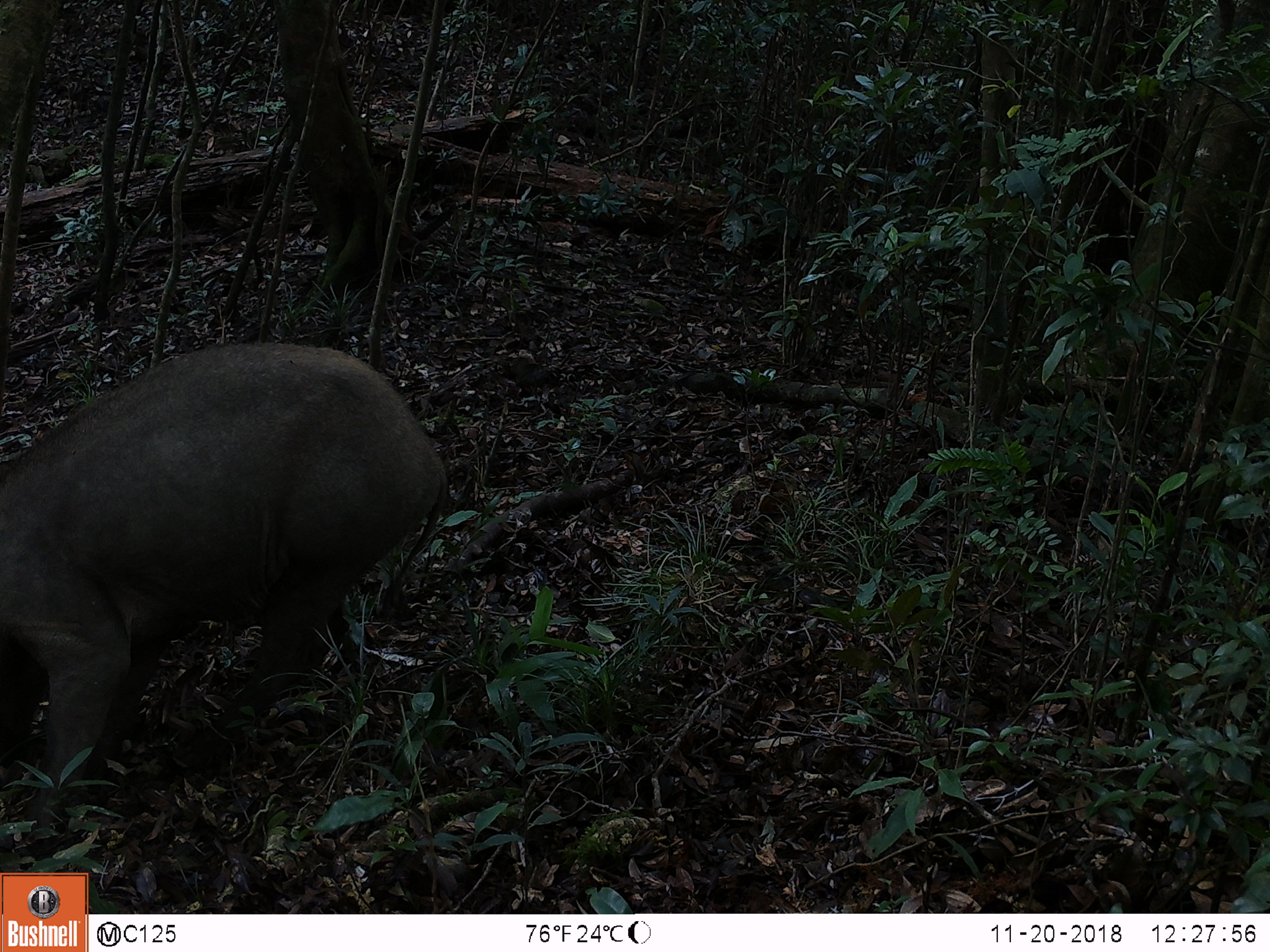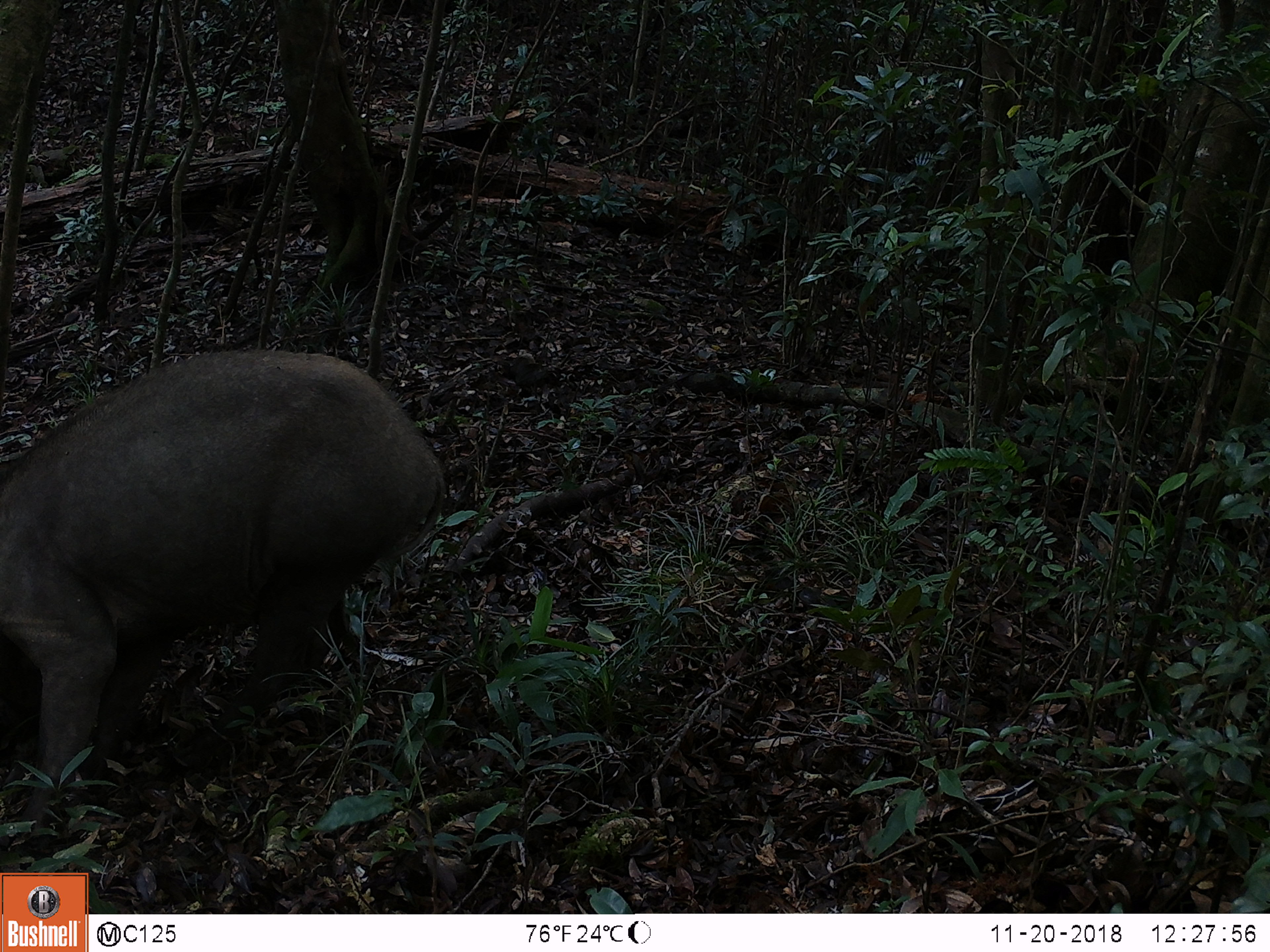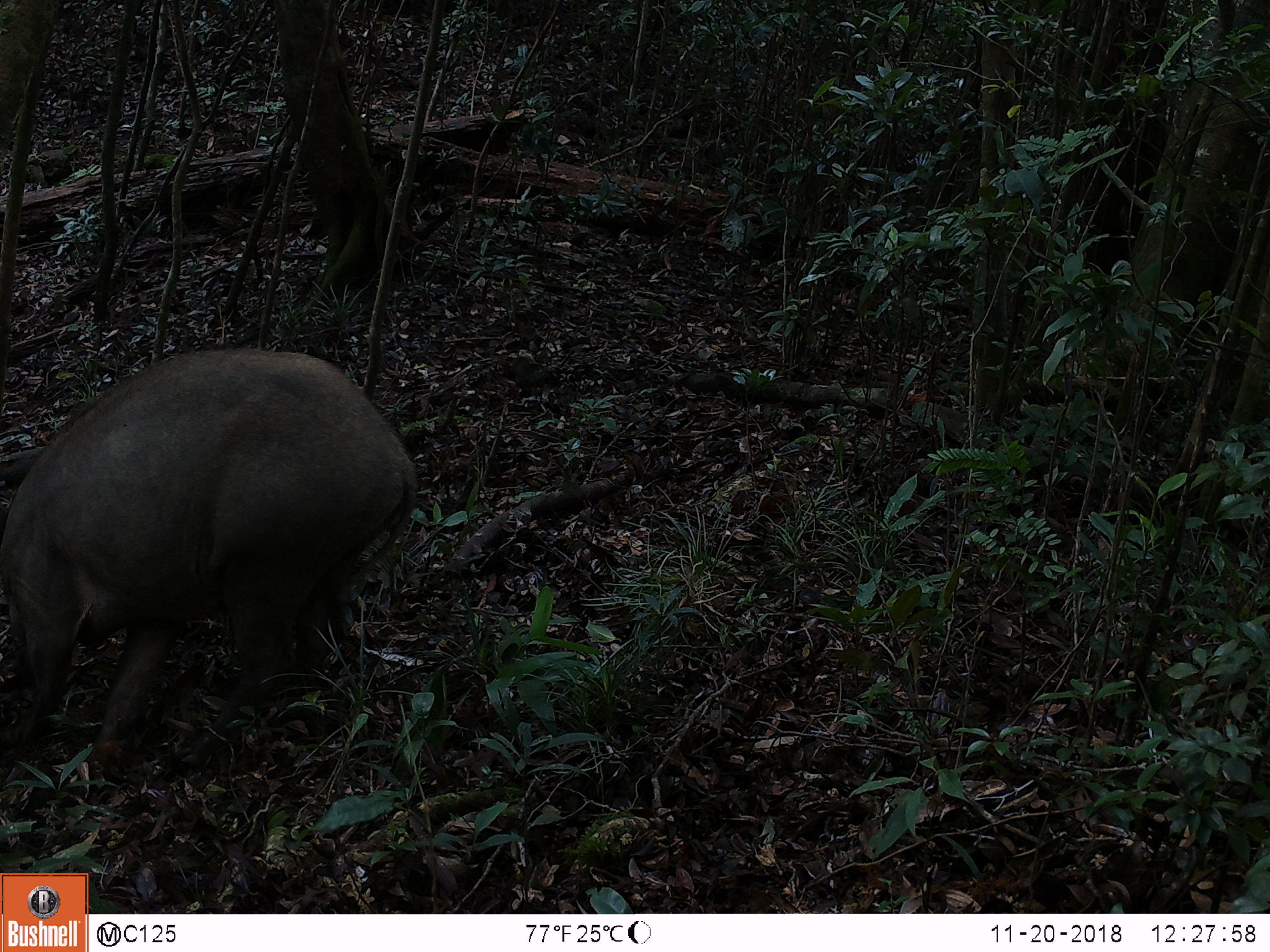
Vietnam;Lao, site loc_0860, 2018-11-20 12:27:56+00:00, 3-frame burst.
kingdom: Animalia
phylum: Chordata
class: Mammalia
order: Artiodactyla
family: Suidae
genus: Sus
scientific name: Sus scrofa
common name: eurasian wild pig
Eurasian wild pig (Sus scrofa). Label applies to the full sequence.